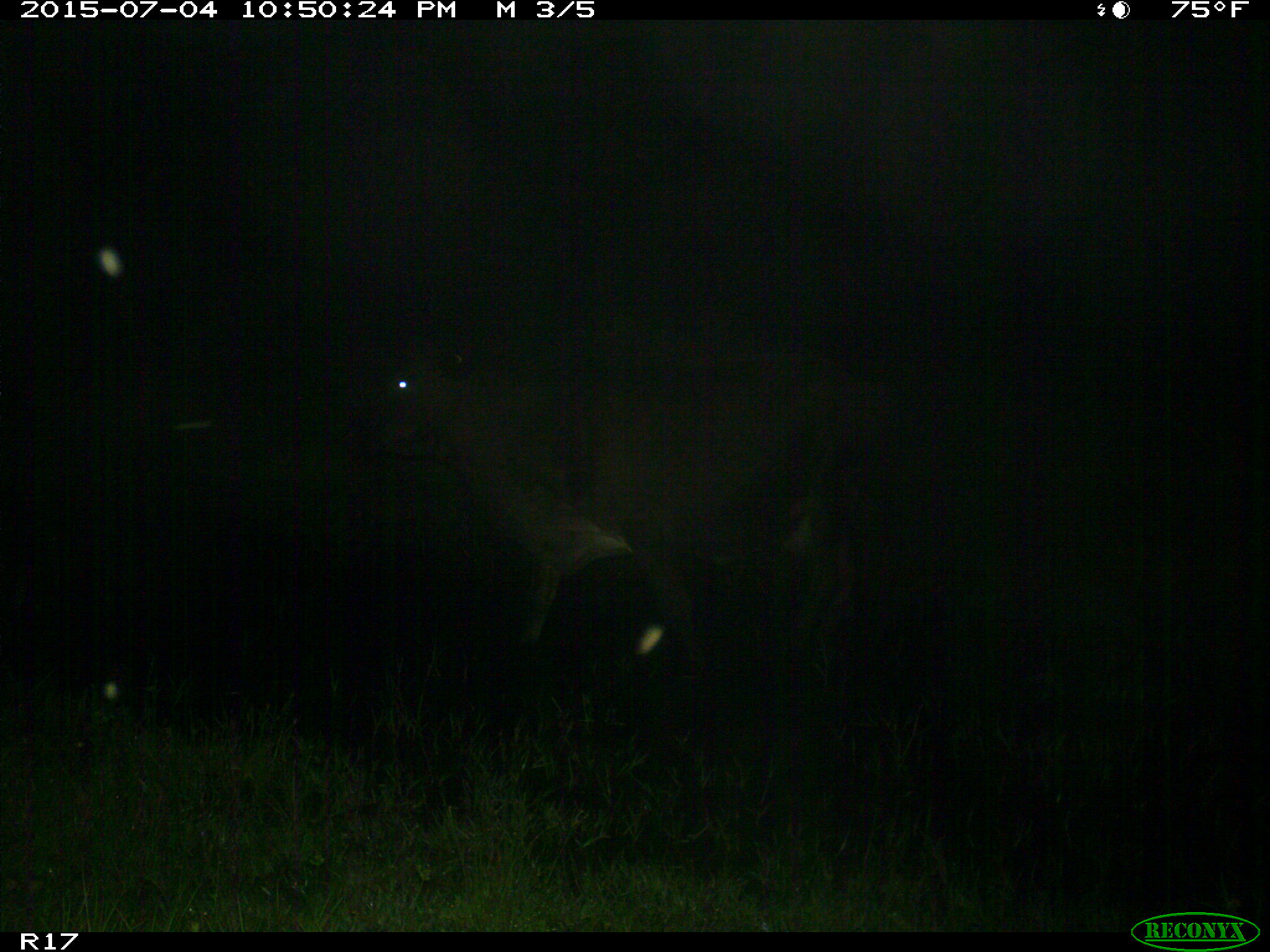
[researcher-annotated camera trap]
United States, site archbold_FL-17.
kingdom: Animalia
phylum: Chordata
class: Mammalia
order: Artiodactyla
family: Bovidae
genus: Bos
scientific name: Bos taurus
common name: domestic cow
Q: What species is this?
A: Bos taurus (domestic cow).